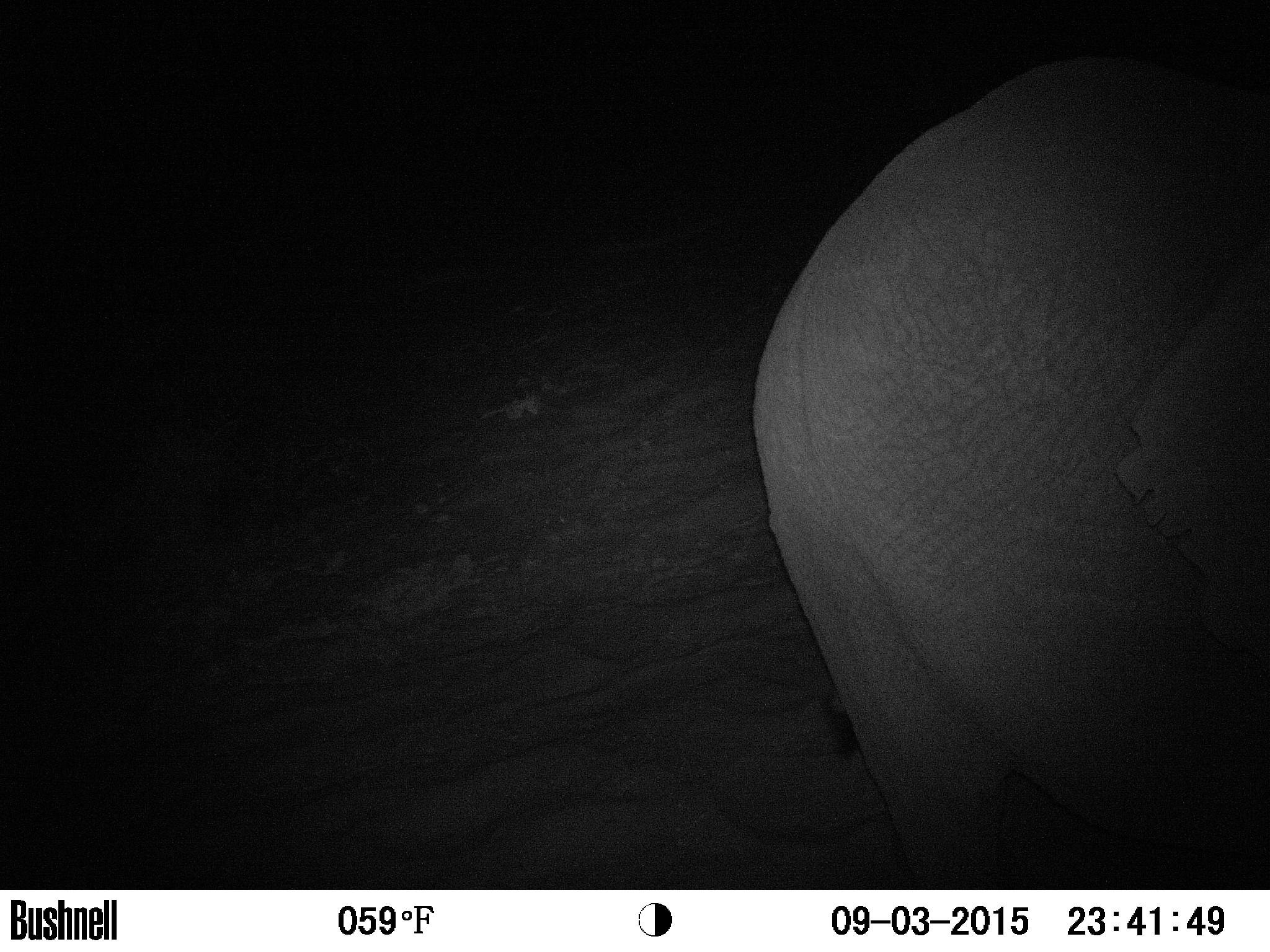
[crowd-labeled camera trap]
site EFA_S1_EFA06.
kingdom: Animalia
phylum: Chordata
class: Mammalia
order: Proboscidea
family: Elephantidae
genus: Loxodonta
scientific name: Loxodonta africana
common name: african bush elephant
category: elephant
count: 1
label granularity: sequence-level